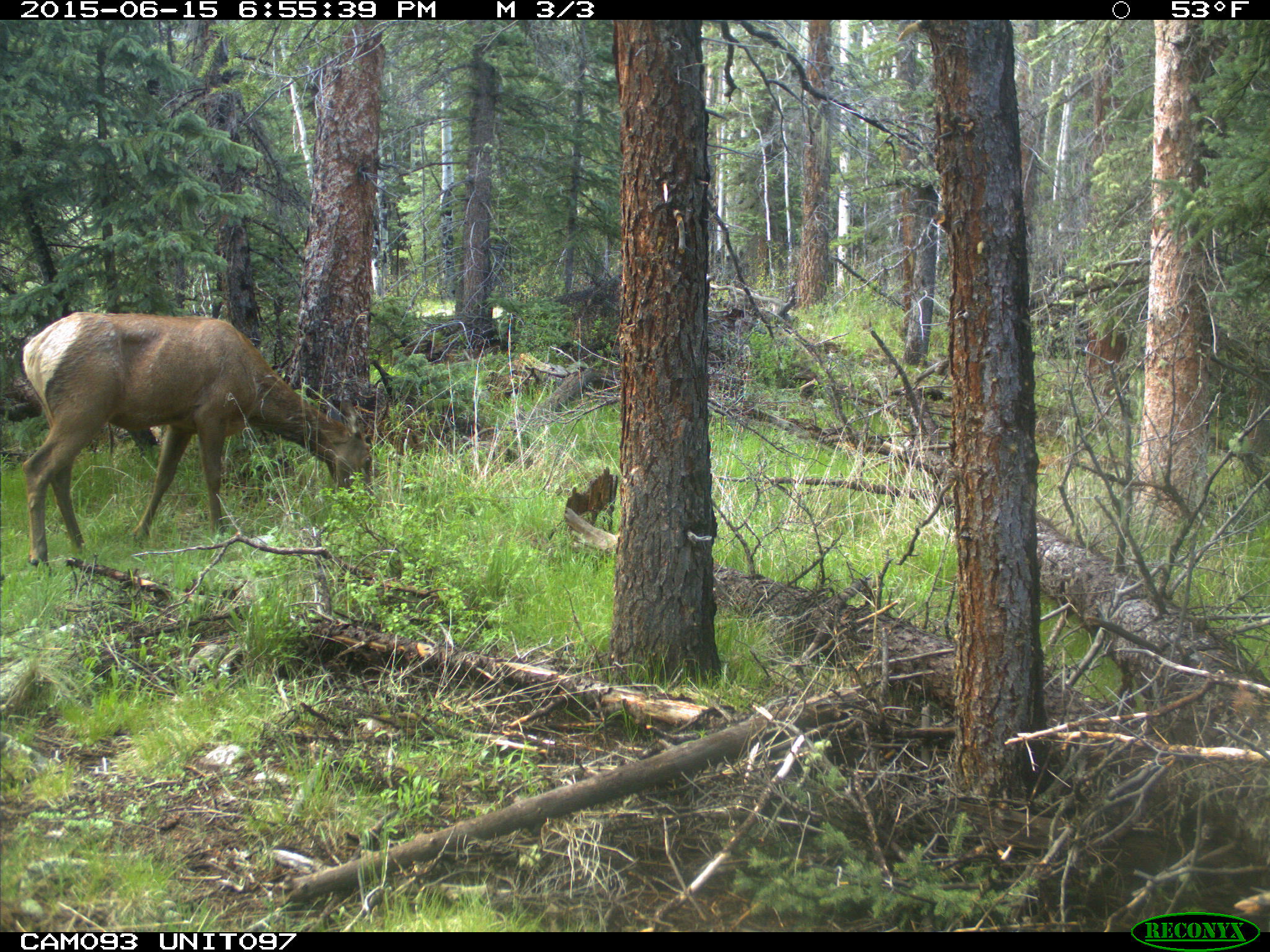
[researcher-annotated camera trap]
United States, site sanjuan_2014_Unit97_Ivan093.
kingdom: Animalia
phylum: Chordata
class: Mammalia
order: Artiodactyla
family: Cervidae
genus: Cervus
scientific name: Cervus elaphus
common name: red deer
Cervus elaphus (red deer).